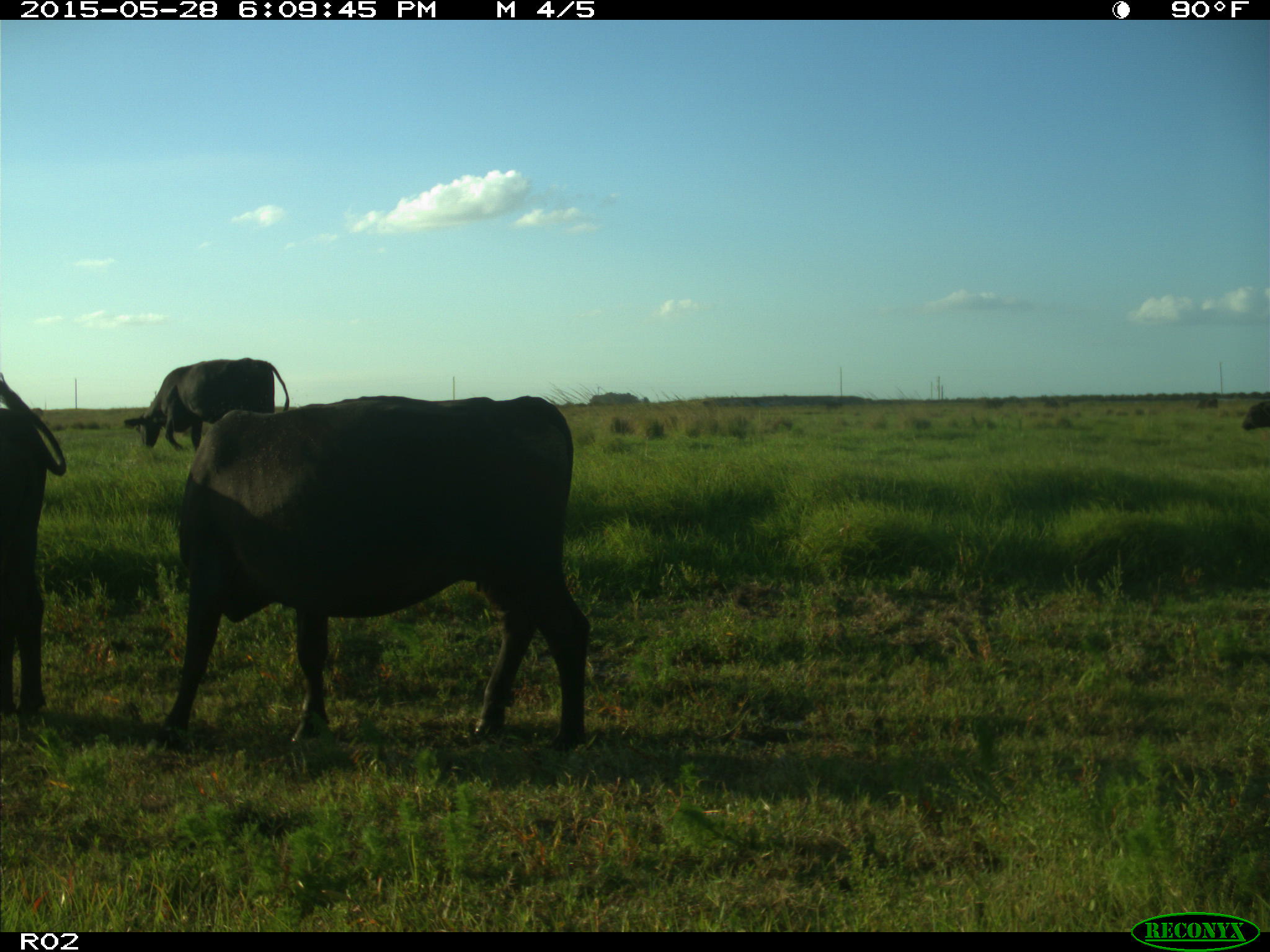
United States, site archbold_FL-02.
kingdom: Animalia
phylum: Chordata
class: Mammalia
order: Artiodactyla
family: Bovidae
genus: Bos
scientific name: Bos taurus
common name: domestic cow